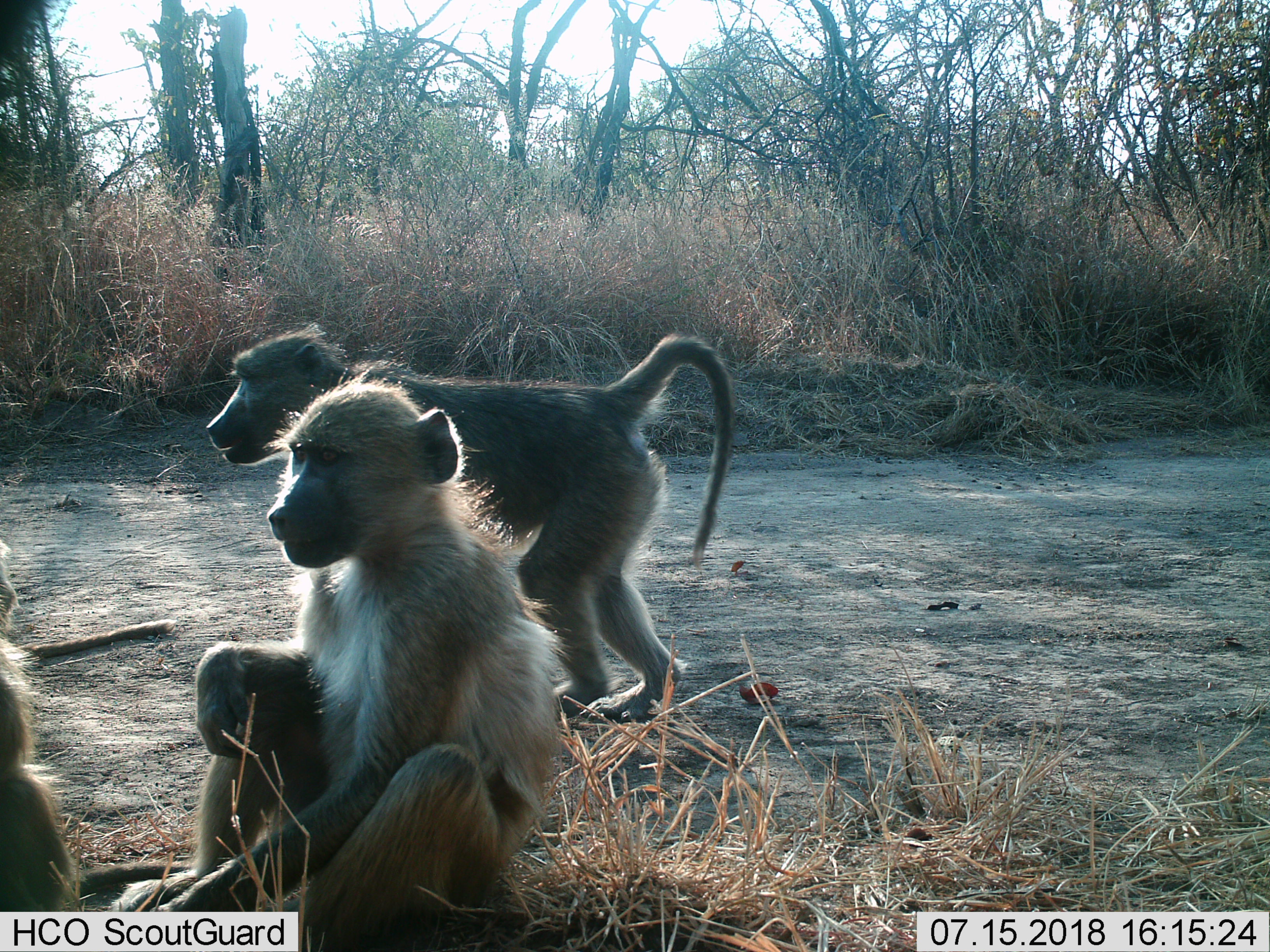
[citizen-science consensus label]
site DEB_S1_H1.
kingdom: Animalia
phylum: Chordata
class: Mammalia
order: Primates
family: Cercopithecidae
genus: Papio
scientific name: Papio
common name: baboon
Baboon (Papio), count 3. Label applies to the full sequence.